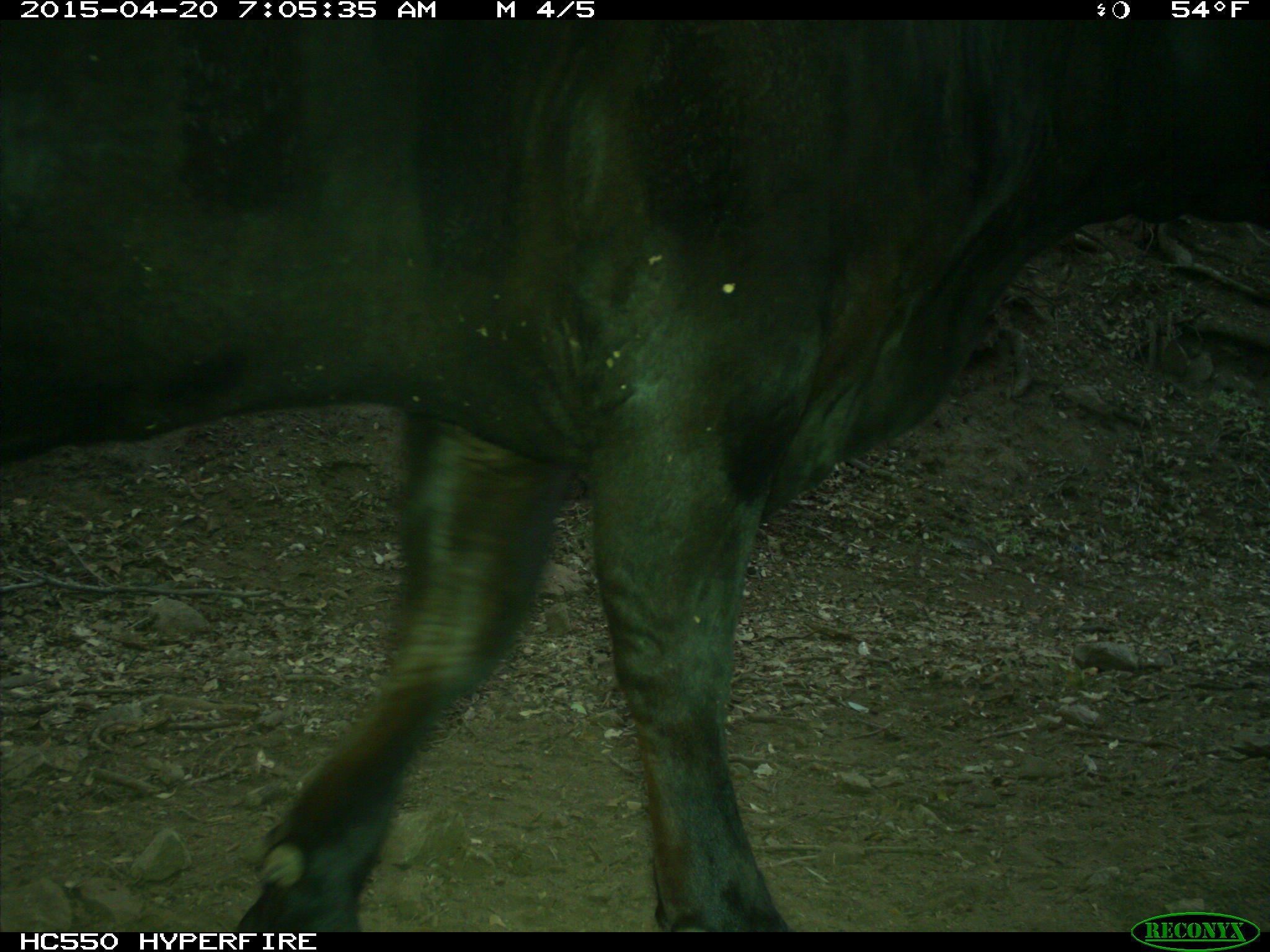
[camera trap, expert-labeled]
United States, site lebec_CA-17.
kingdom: Animalia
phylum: Chordata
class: Mammalia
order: Artiodactyla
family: Bovidae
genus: Bos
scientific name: Bos taurus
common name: domestic cow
Bos taurus (domestic cow).